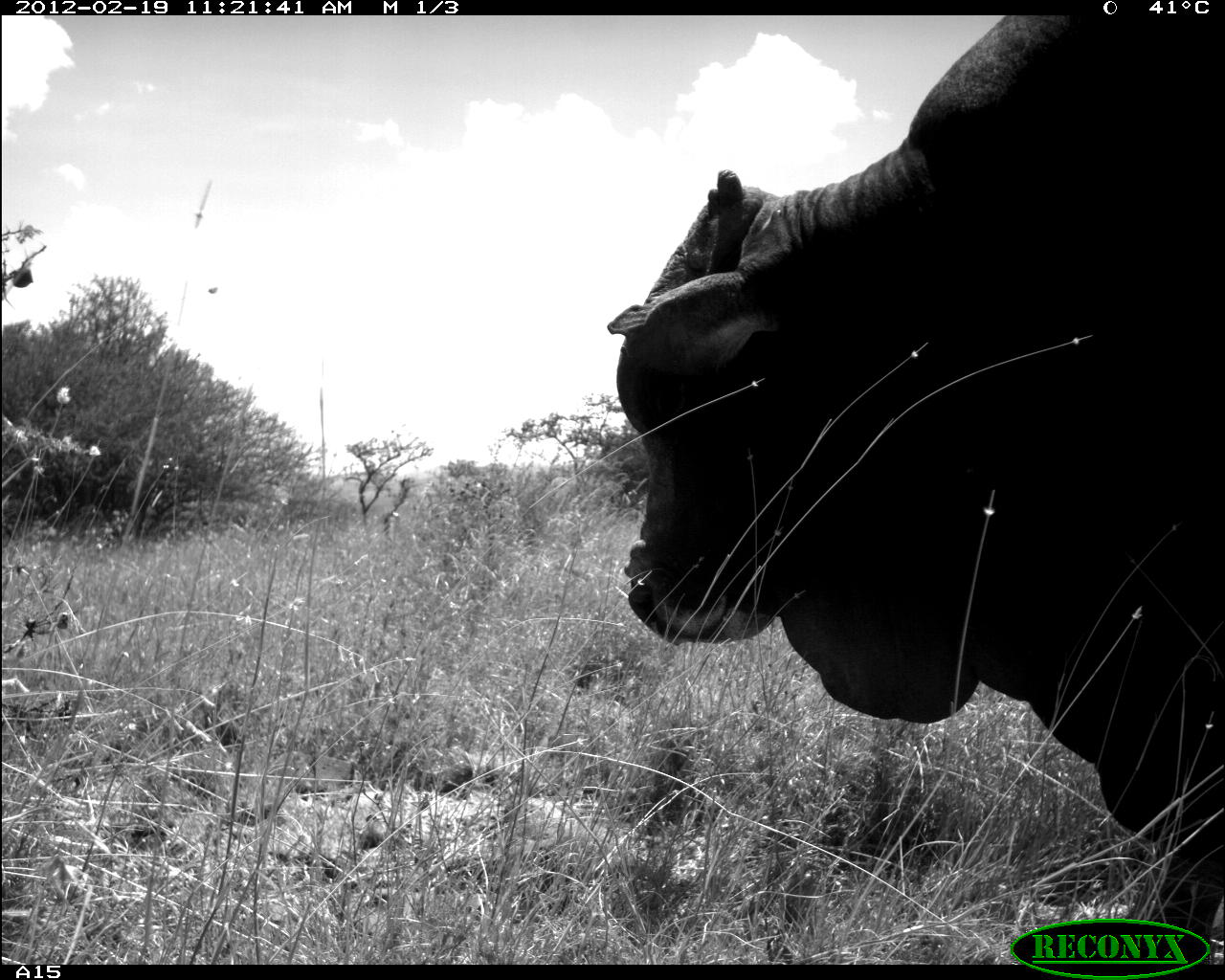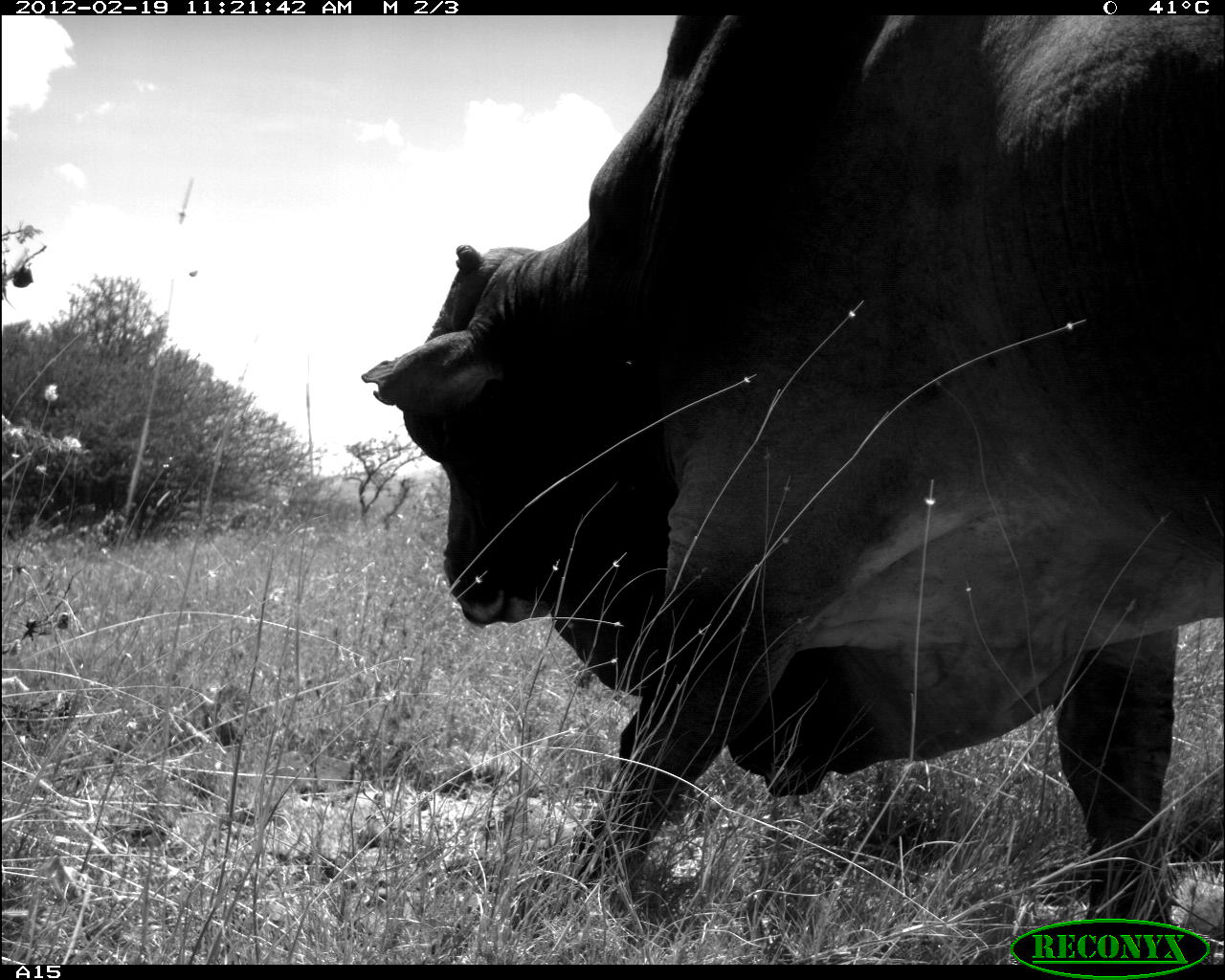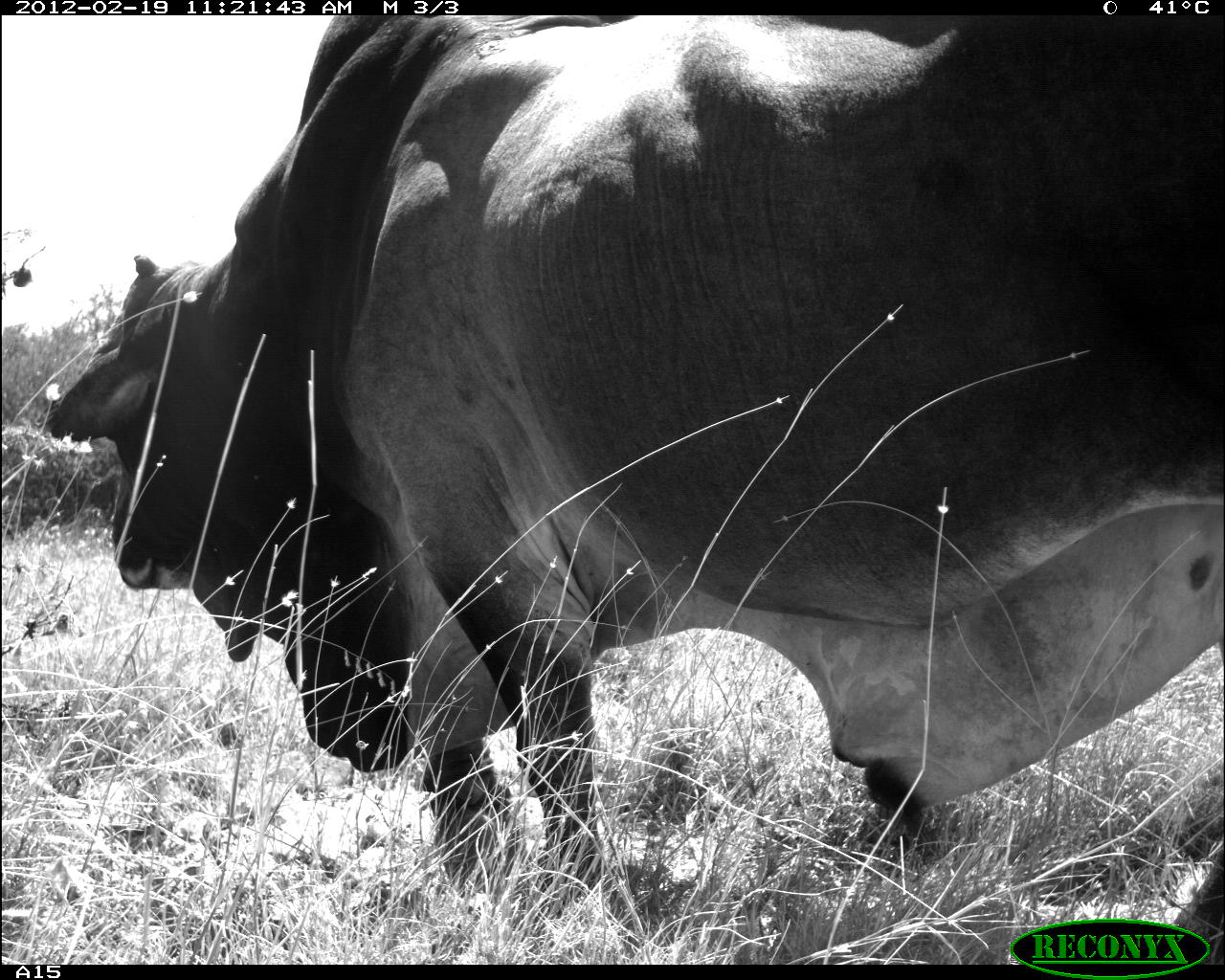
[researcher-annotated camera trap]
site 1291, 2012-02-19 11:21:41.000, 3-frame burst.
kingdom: Animalia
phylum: Chordata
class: Mammalia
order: Artiodactyla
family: Bovidae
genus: Bos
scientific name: Bos taurus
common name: domestic cattle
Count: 1.